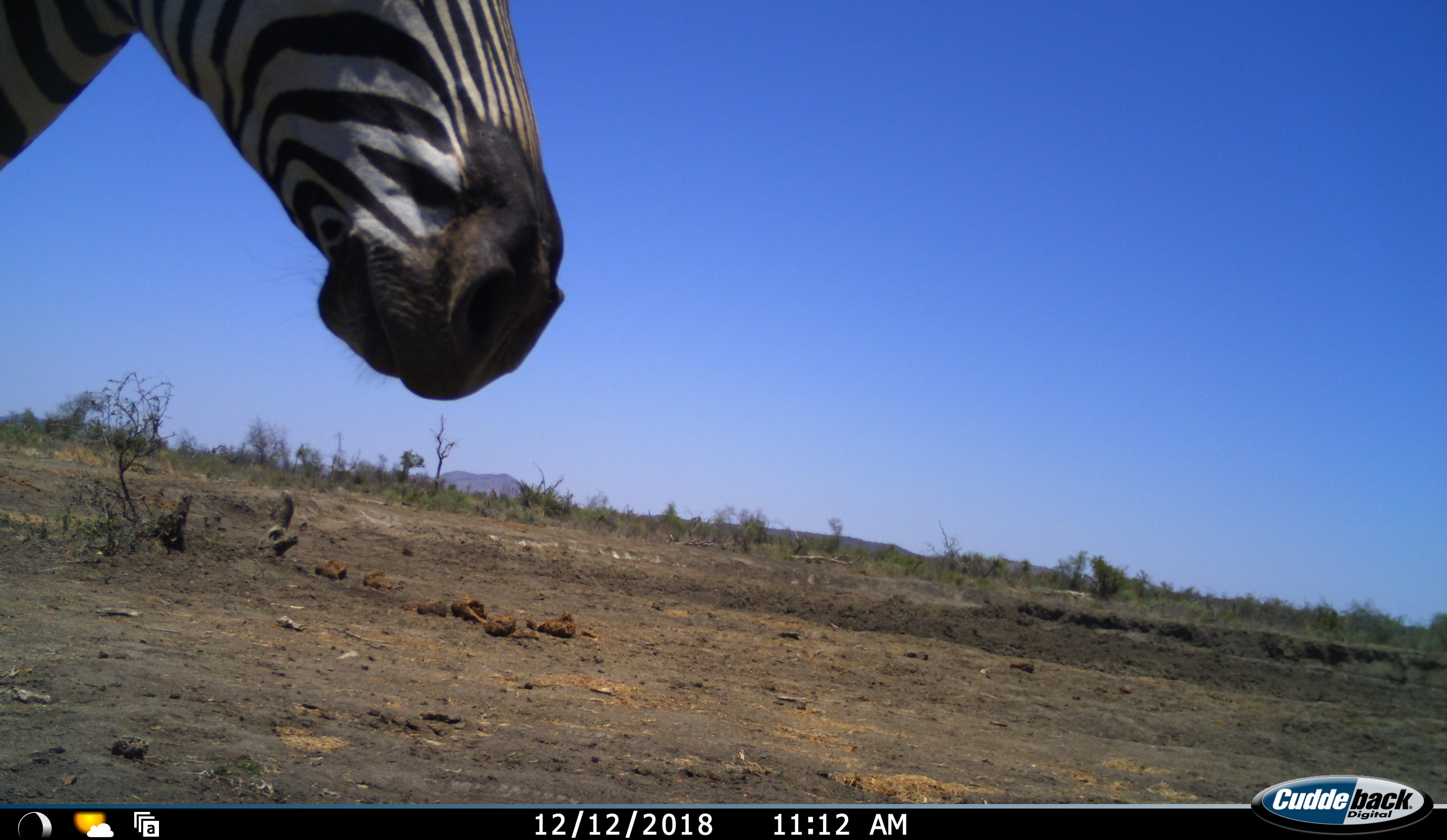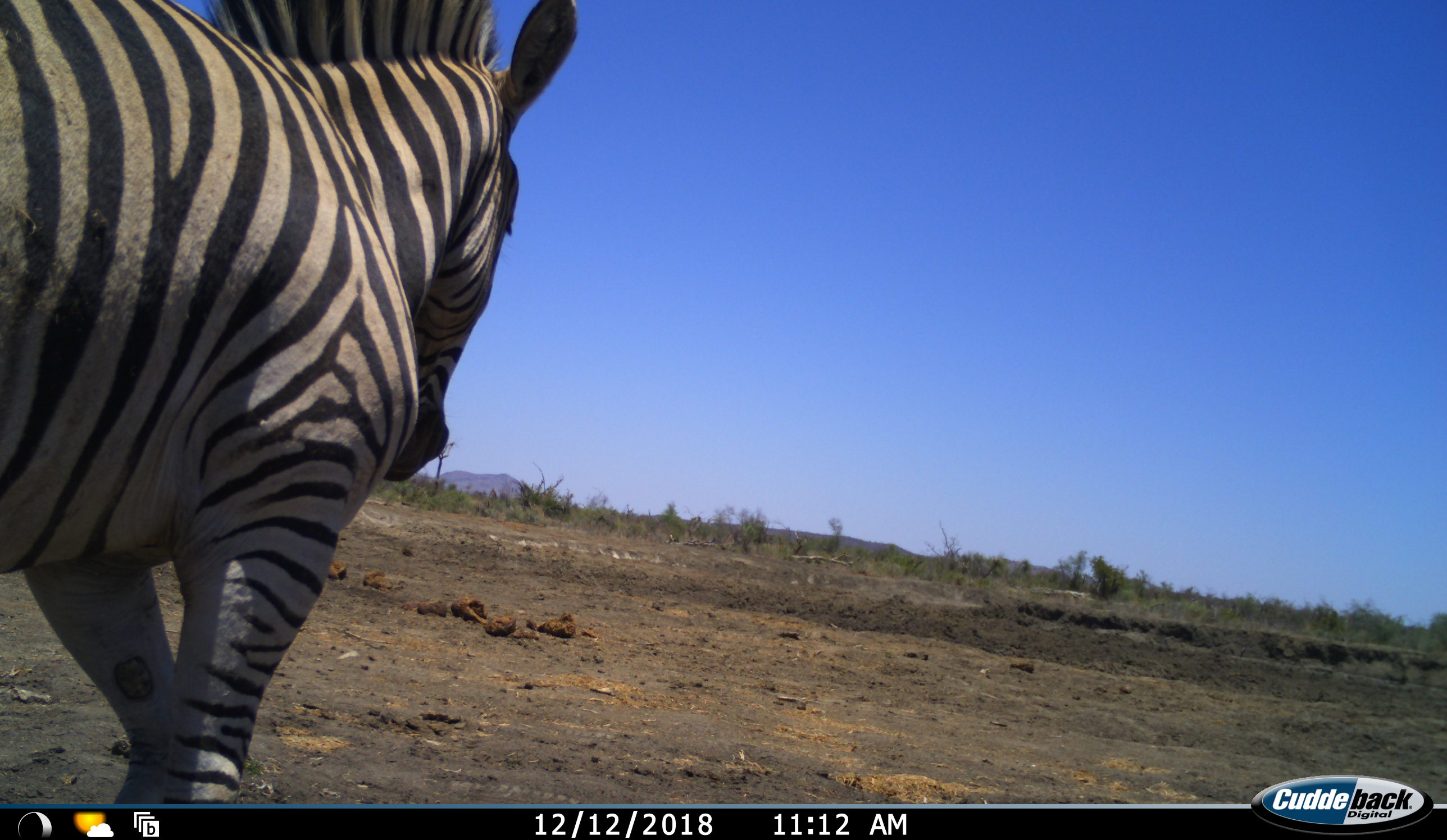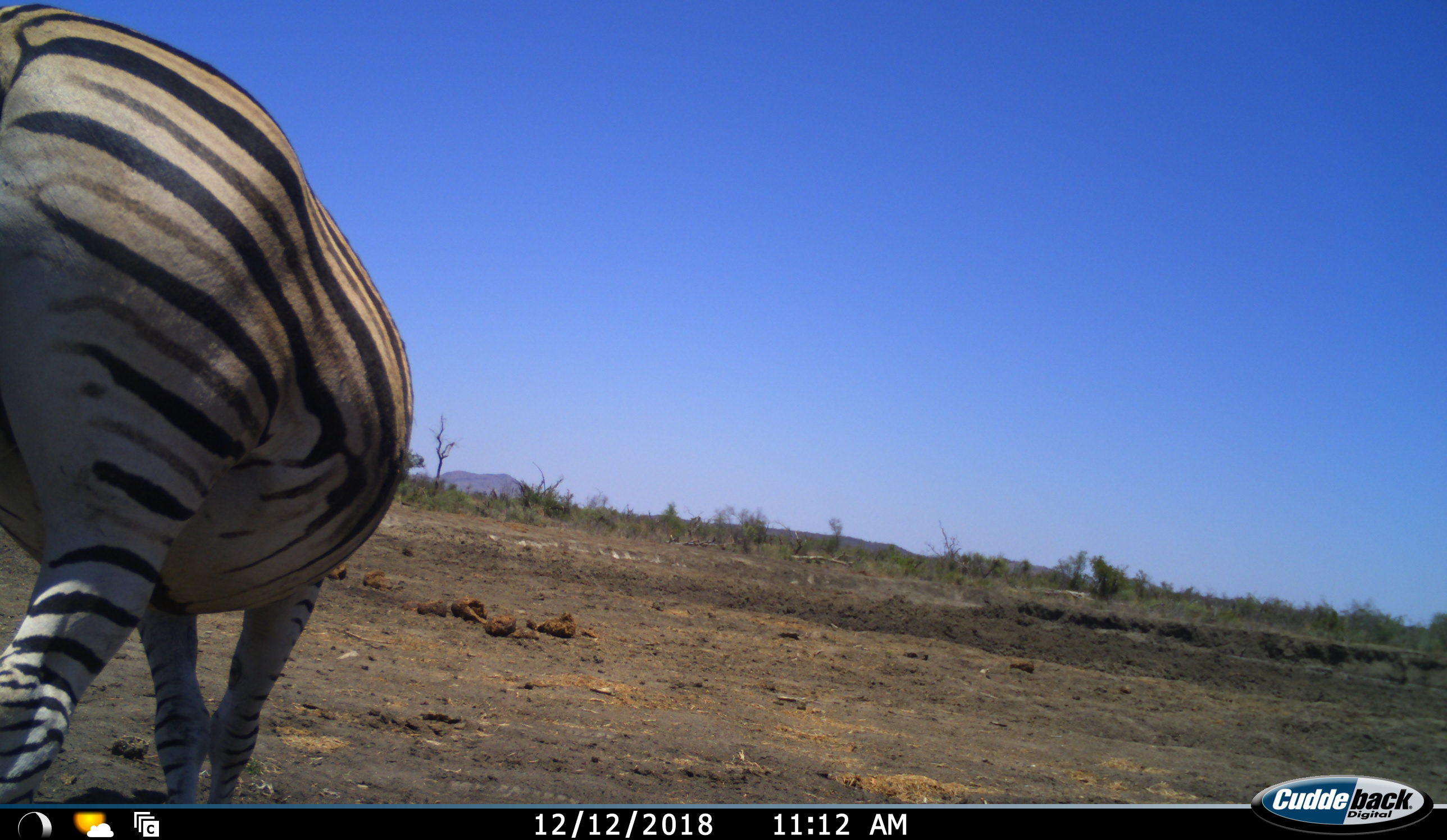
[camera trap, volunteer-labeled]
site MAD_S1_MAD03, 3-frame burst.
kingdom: Animalia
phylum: Chordata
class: Mammalia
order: Perissodactyla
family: Equidae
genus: Equus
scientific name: Equus quagga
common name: plains zebra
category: zebraplains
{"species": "zebraplains (plains zebra) (Equus quagga)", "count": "1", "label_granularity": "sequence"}